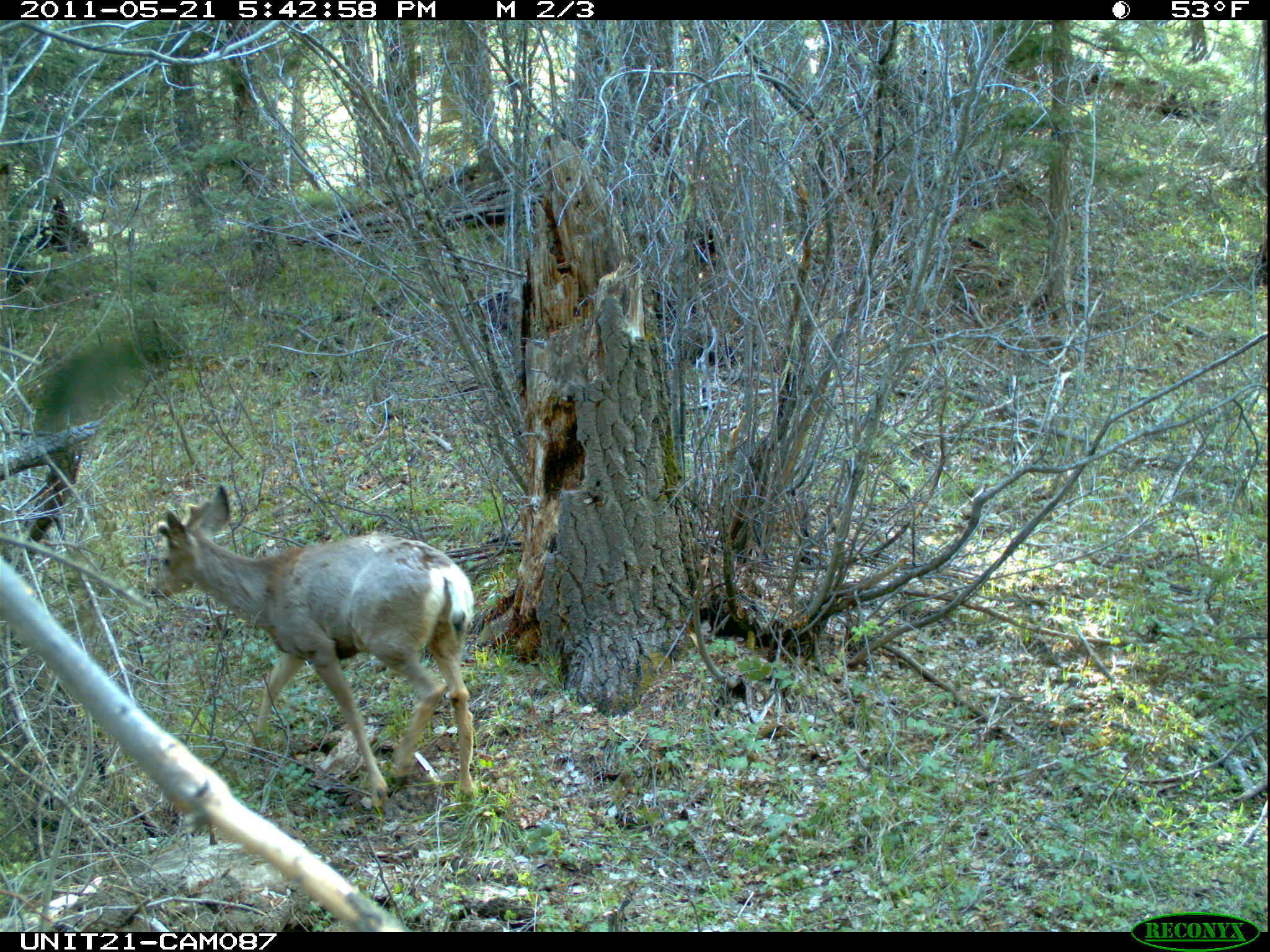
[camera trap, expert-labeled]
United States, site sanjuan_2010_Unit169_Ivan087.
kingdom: Animalia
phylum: Chordata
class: Mammalia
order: Artiodactyla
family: Cervidae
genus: Odocoileus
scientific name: Odocoileus hemionus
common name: mule deer